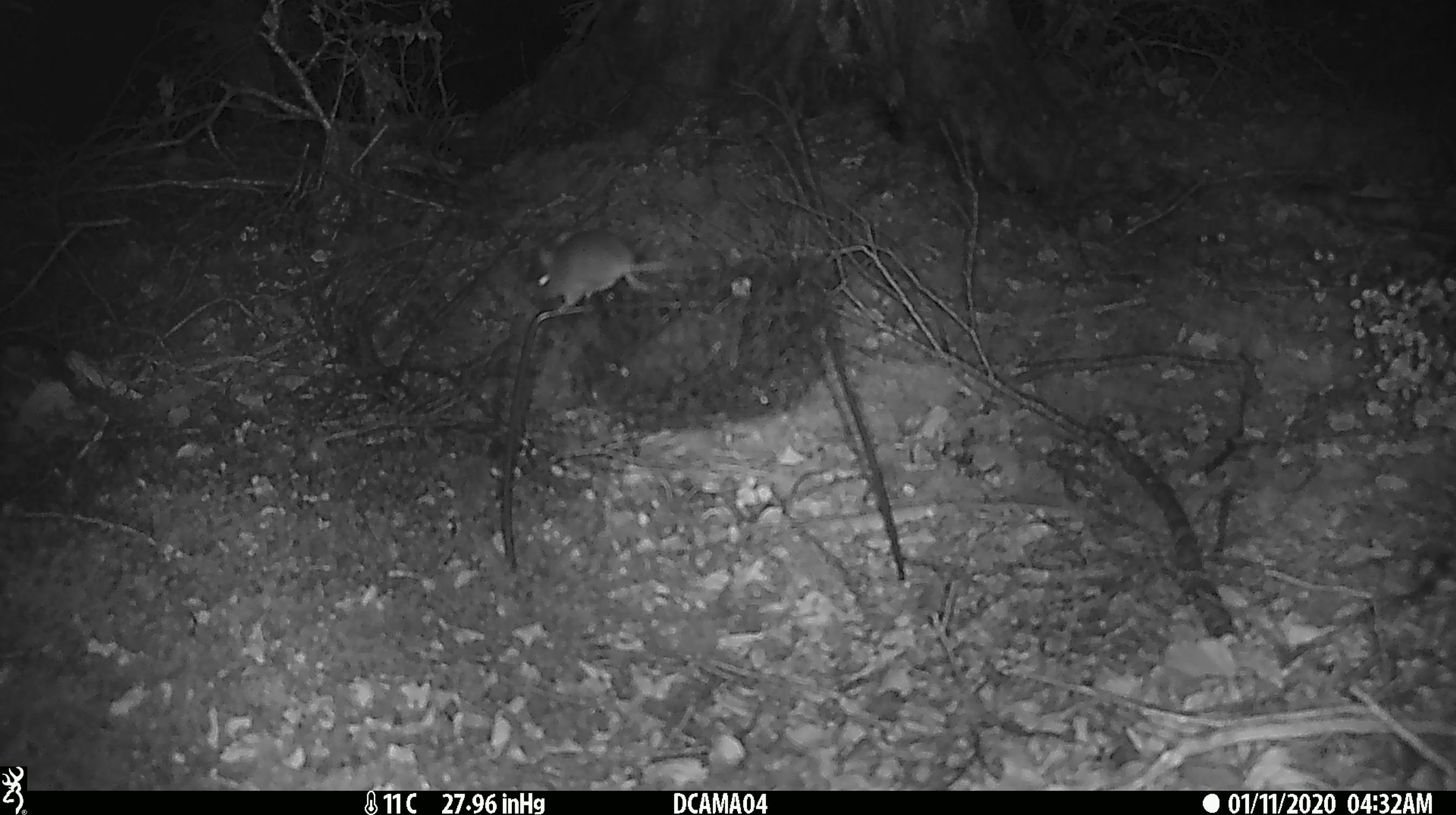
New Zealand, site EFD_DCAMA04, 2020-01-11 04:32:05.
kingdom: Animalia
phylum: Chordata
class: Mammalia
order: Rodentia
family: Muridae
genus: Mus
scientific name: Mus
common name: mouse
Mouse (Mus).